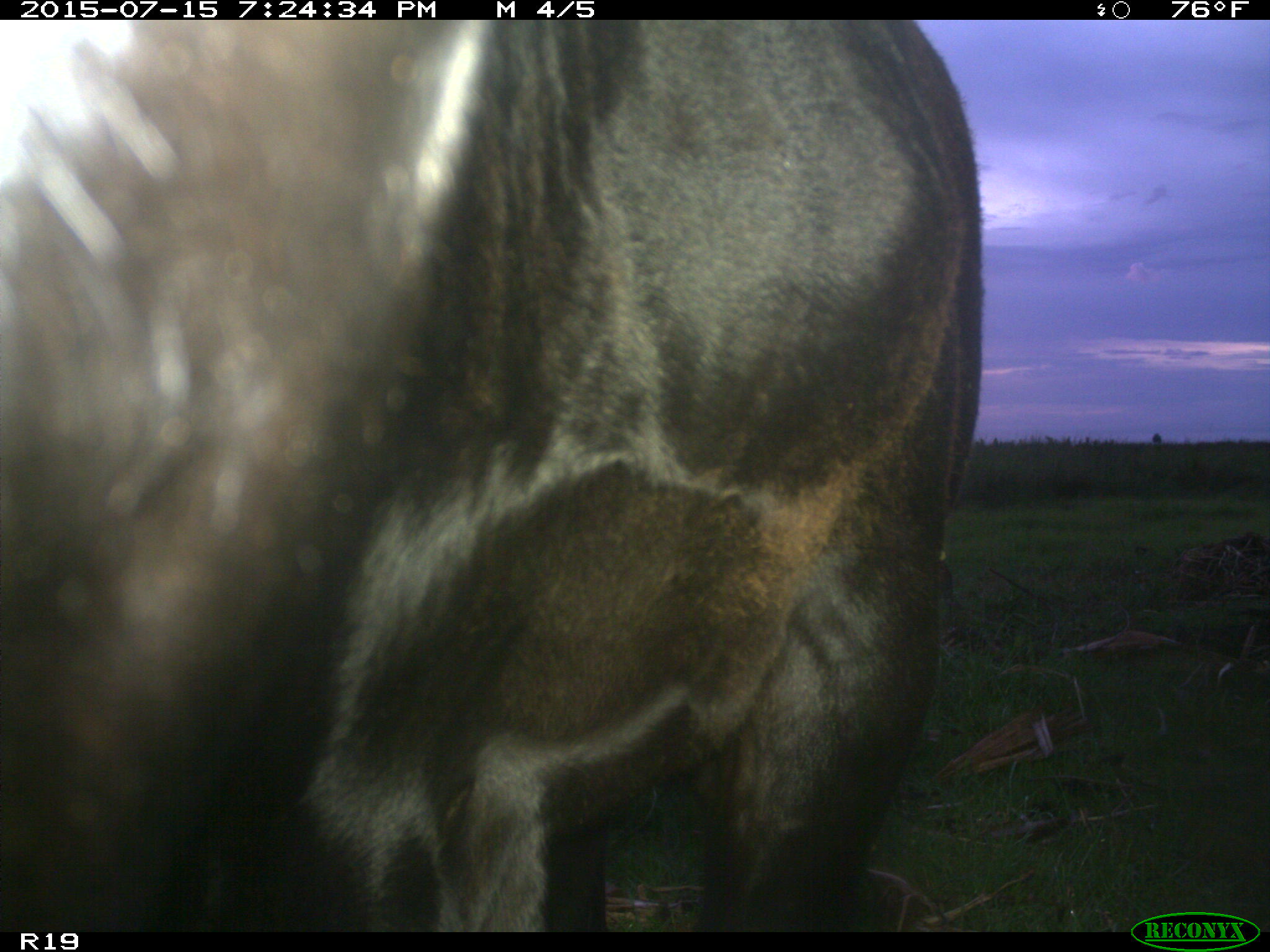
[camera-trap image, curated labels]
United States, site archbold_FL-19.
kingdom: Animalia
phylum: Chordata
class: Mammalia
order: Artiodactyla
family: Bovidae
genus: Bos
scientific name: Bos taurus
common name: domestic cow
Bos taurus (domestic cow).